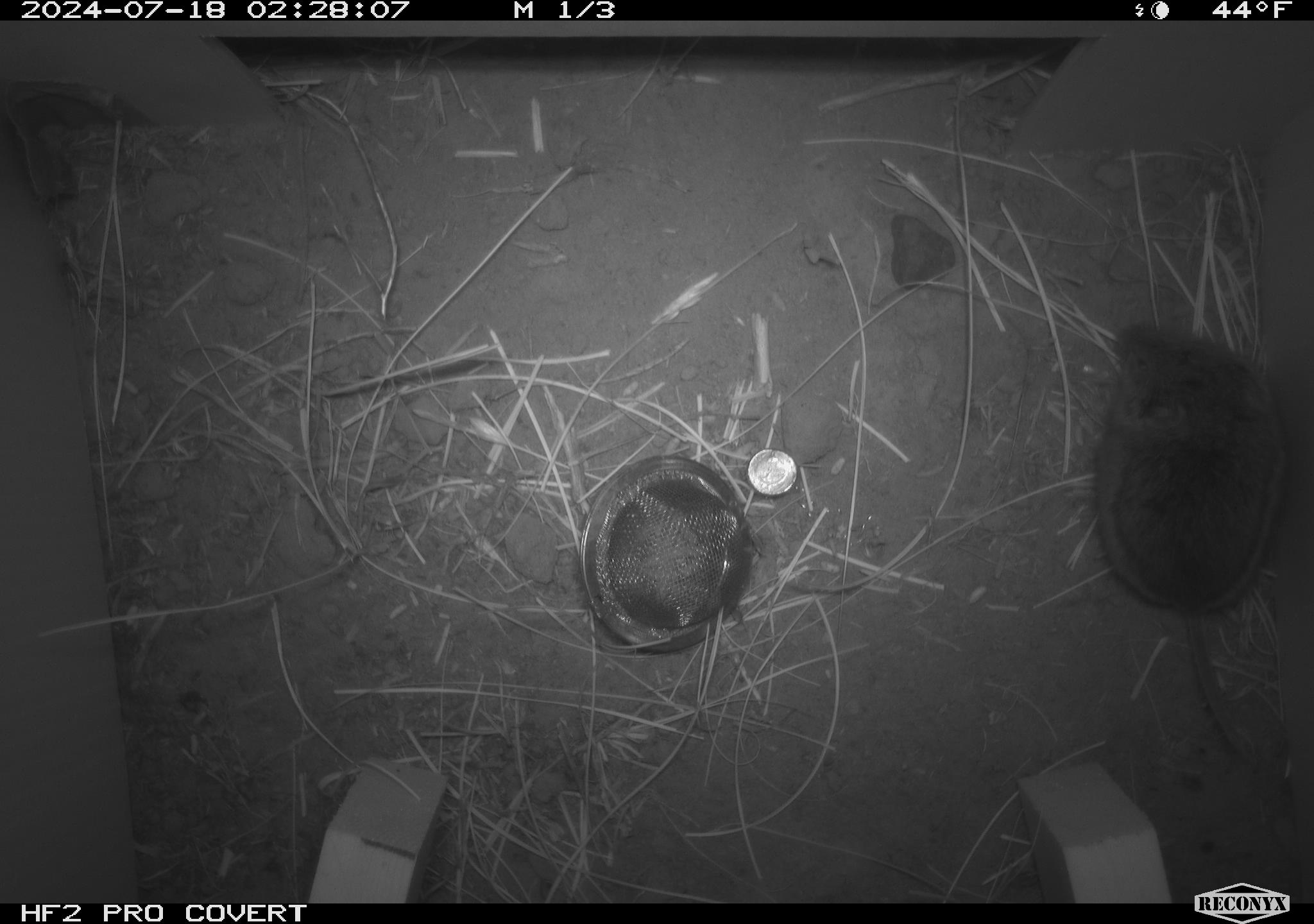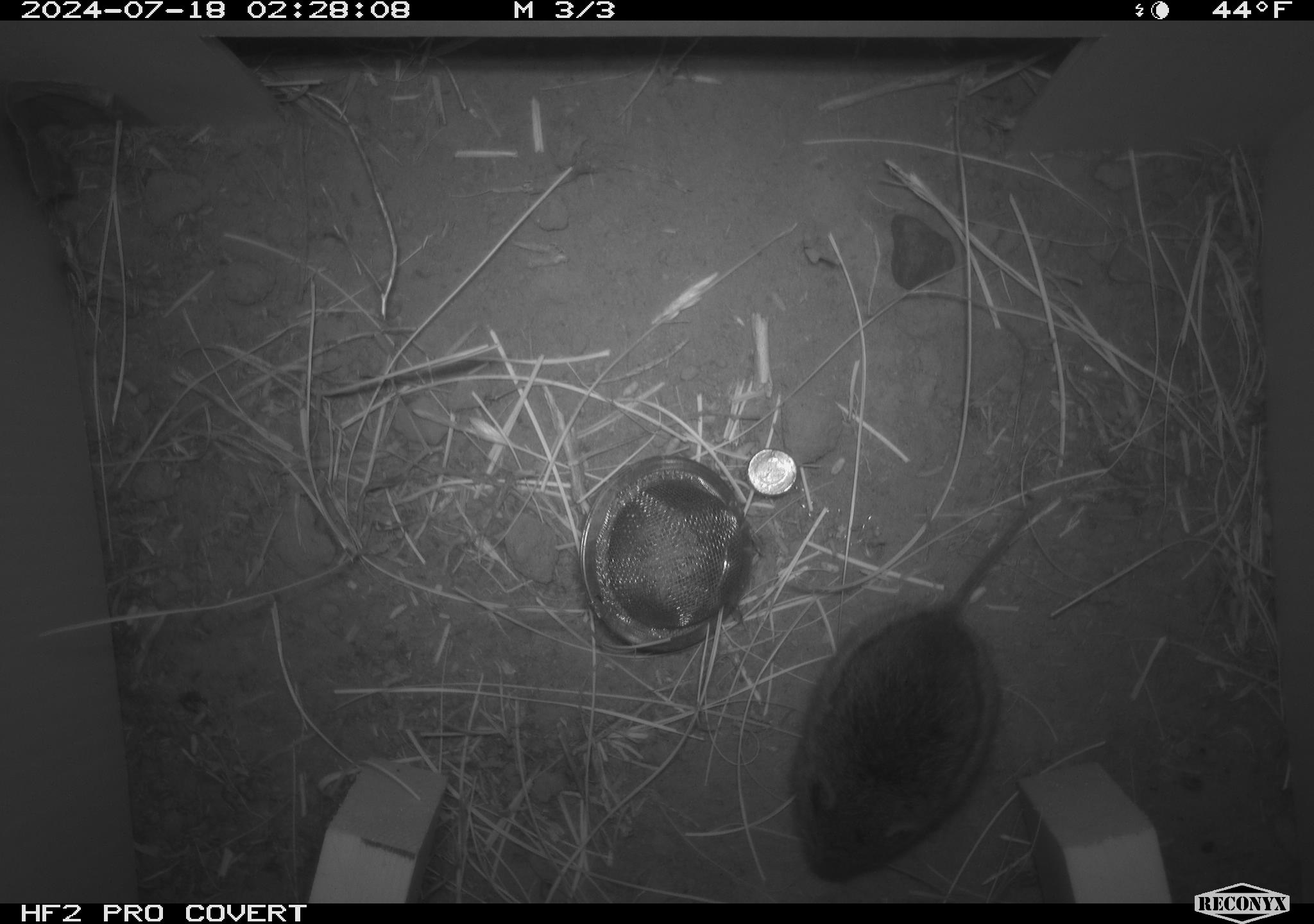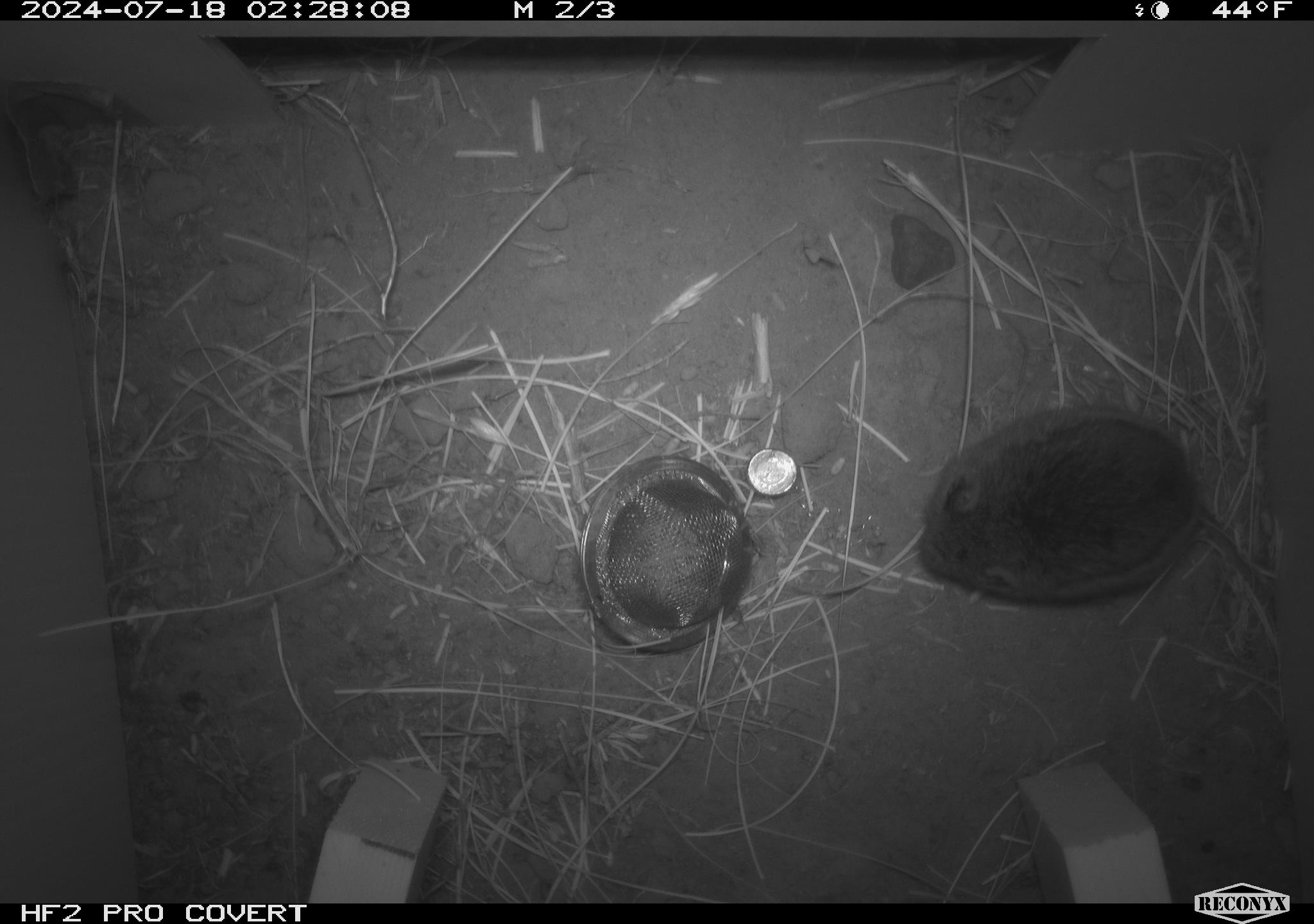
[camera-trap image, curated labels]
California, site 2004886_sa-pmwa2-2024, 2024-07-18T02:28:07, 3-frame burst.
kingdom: Animalia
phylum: Chordata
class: Mammalia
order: Rodentia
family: Cricetidae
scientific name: Arvicolinae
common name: voles, lemmings, and muskrats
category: arvicolinae subfamily